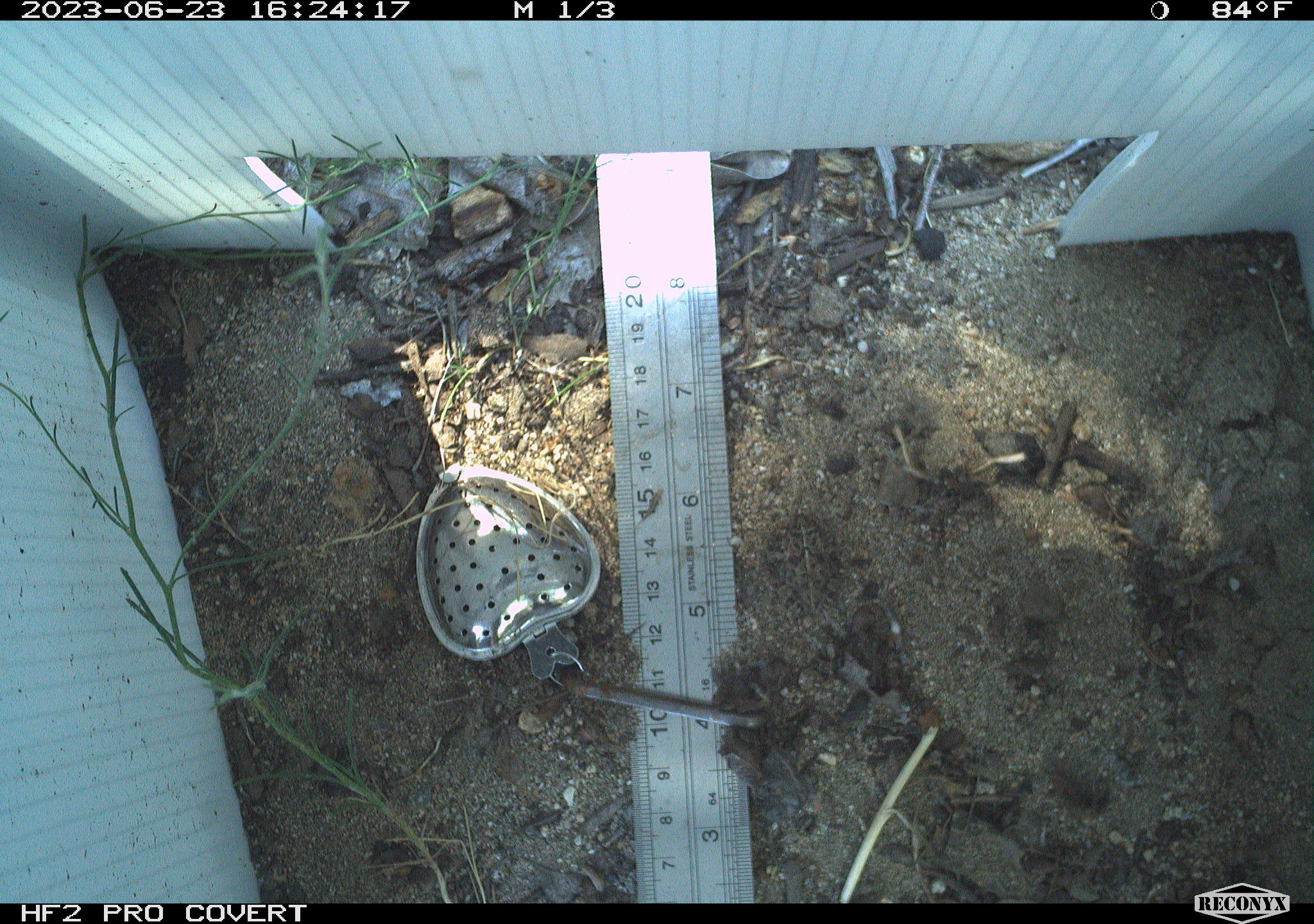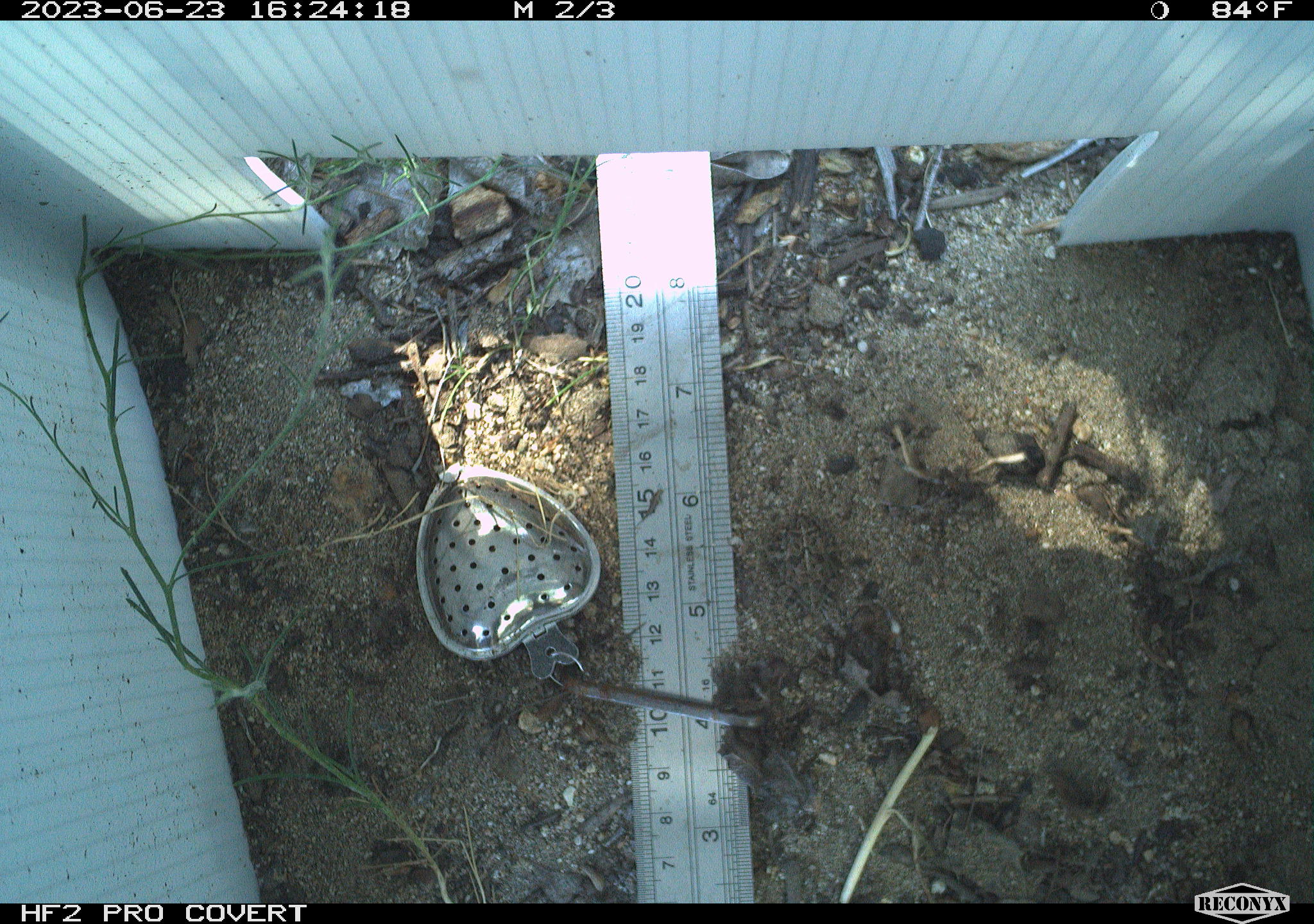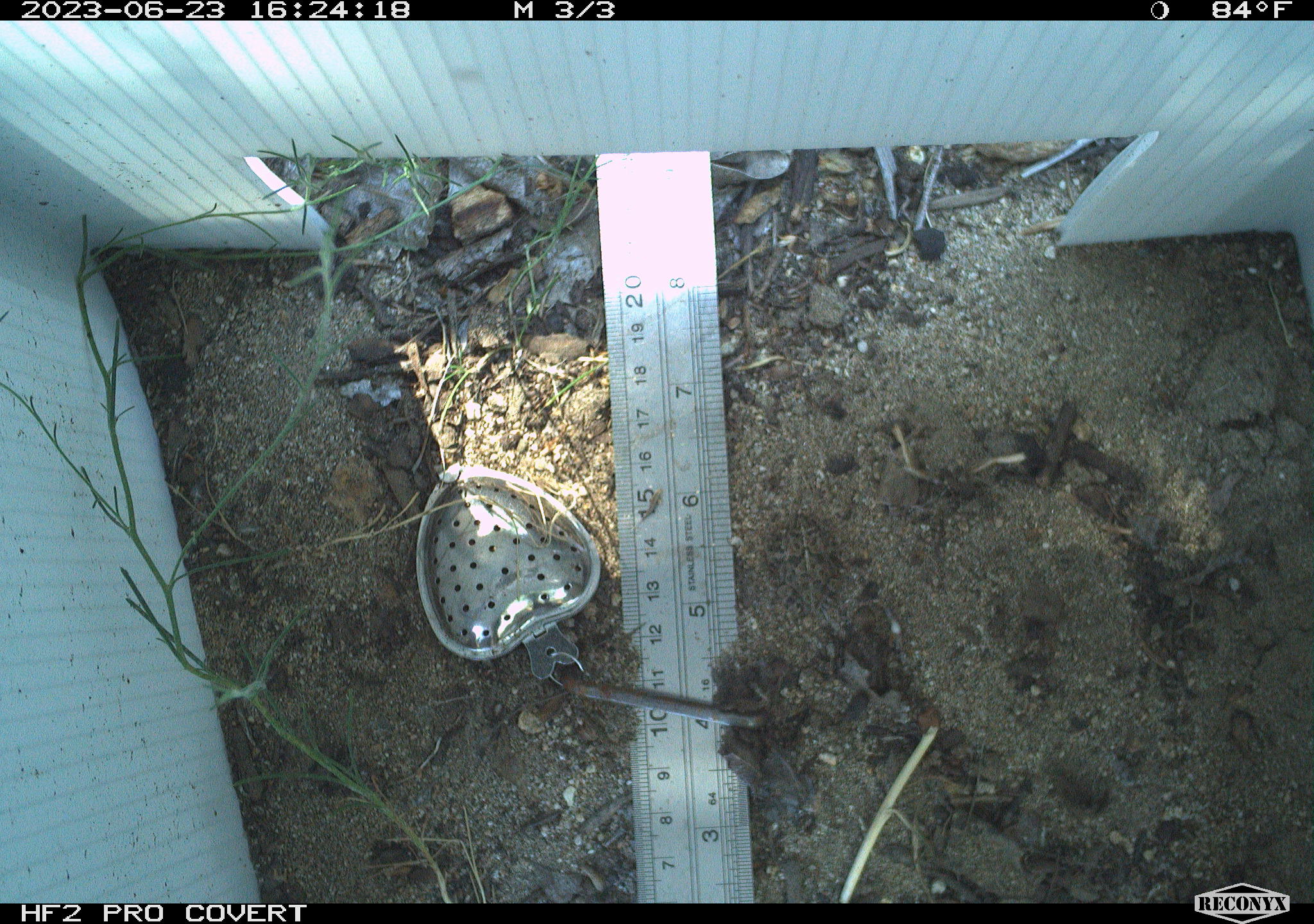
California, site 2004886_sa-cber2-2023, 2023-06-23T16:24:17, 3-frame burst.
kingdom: Animalia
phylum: Chordata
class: Amphibia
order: Anura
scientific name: Anura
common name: frogs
Frogs (Anura).